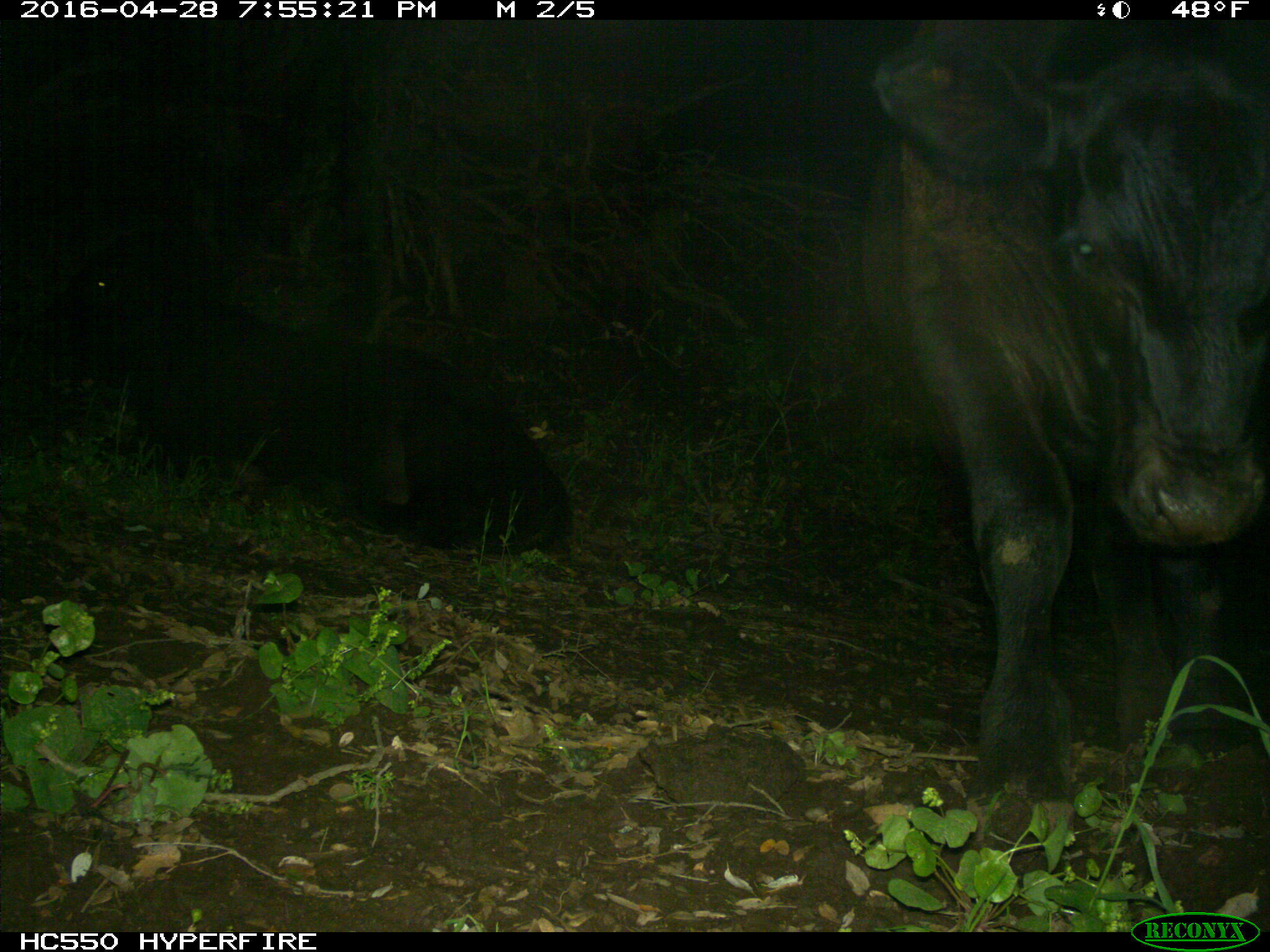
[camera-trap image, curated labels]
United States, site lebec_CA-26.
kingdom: Animalia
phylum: Chordata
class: Mammalia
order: Artiodactyla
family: Bovidae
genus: Bos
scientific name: Bos taurus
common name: domestic cow